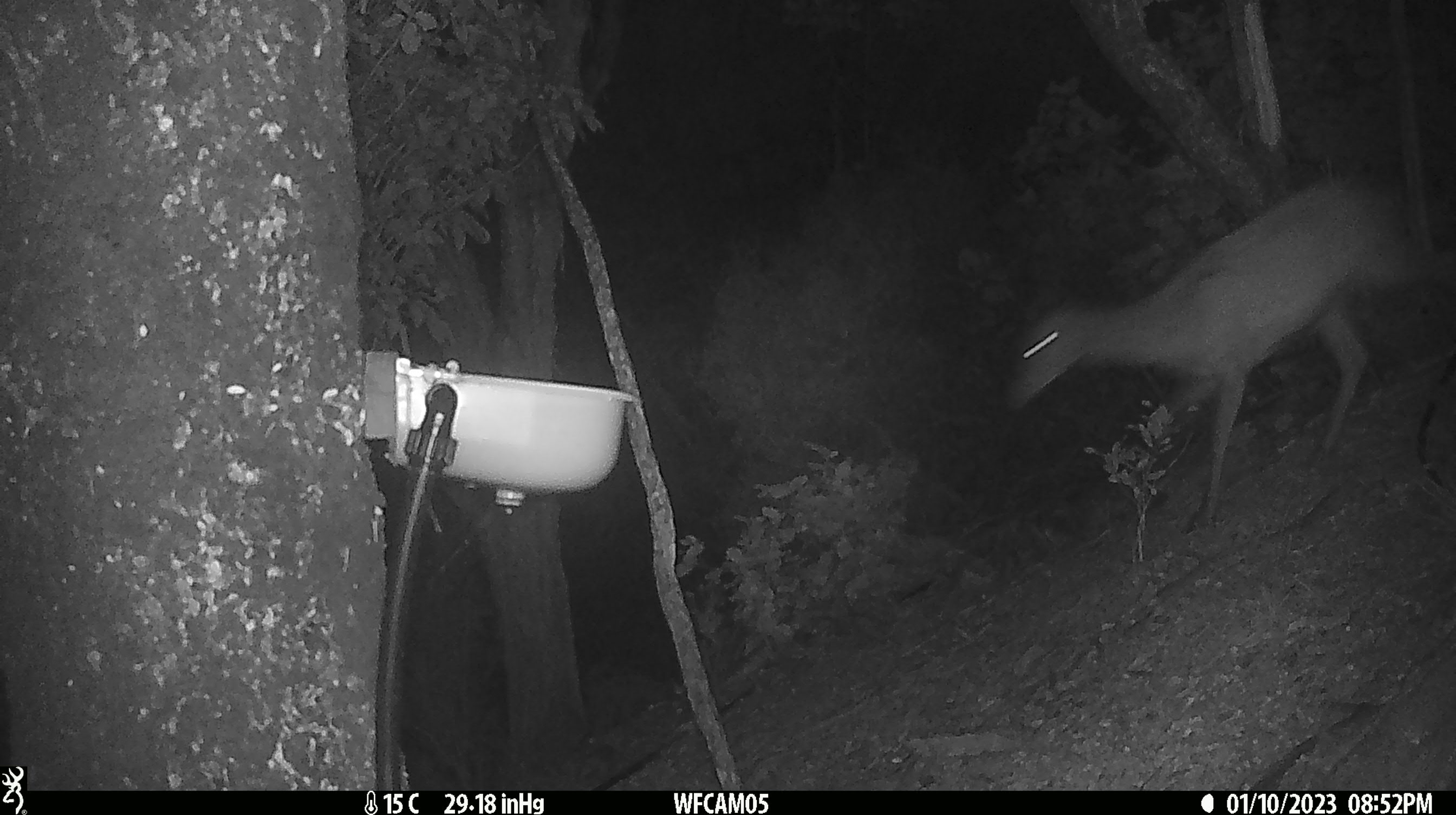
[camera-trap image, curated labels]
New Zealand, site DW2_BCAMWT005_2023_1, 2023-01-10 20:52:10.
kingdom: Animalia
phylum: Chordata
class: Mammalia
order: Artiodactyla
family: Cervidae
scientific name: Cervidae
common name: deer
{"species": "deer (Cervidae)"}